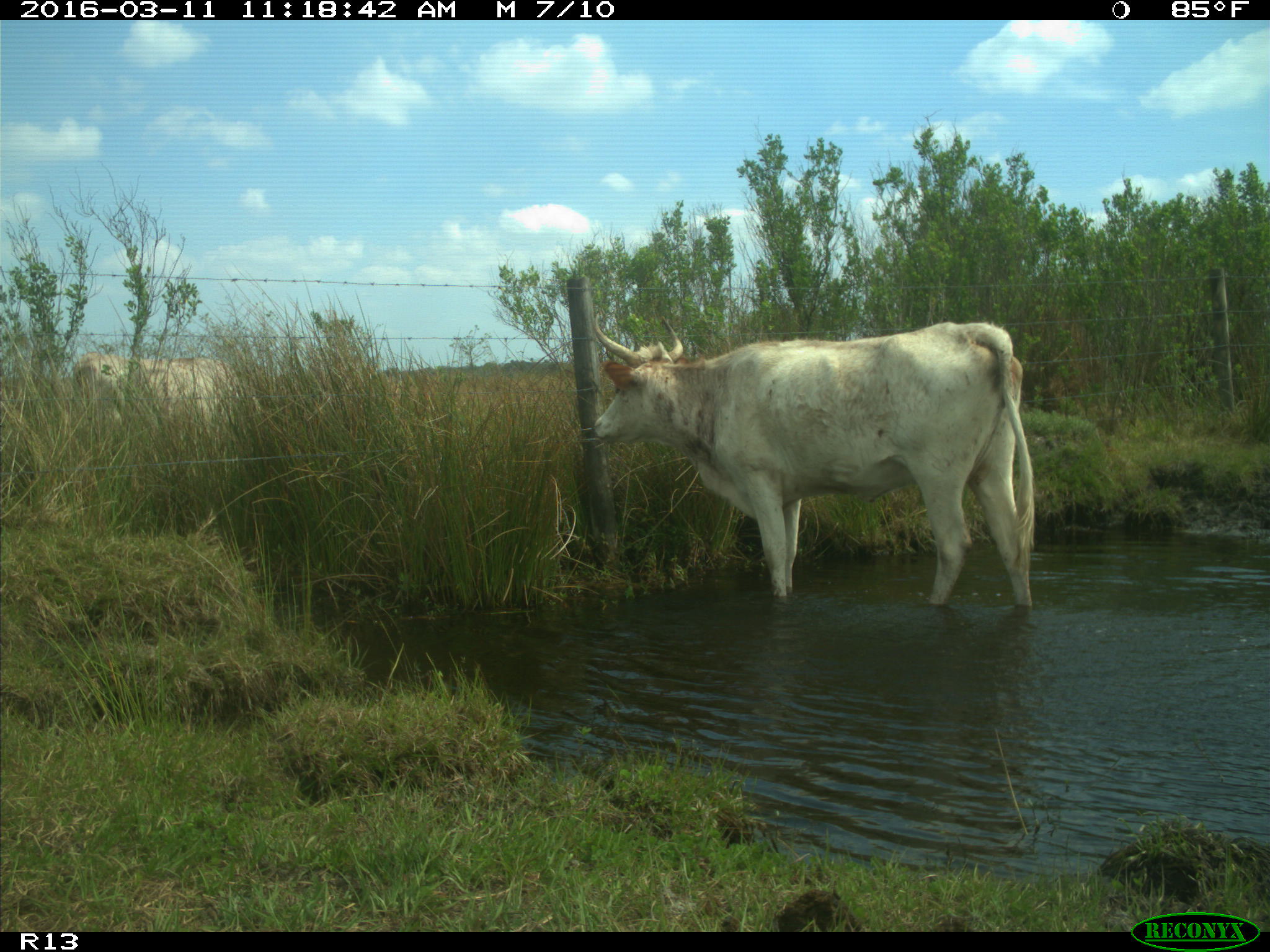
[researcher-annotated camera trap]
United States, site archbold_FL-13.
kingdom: Animalia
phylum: Chordata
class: Mammalia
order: Artiodactyla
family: Bovidae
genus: Bos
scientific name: Bos taurus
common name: domestic cow